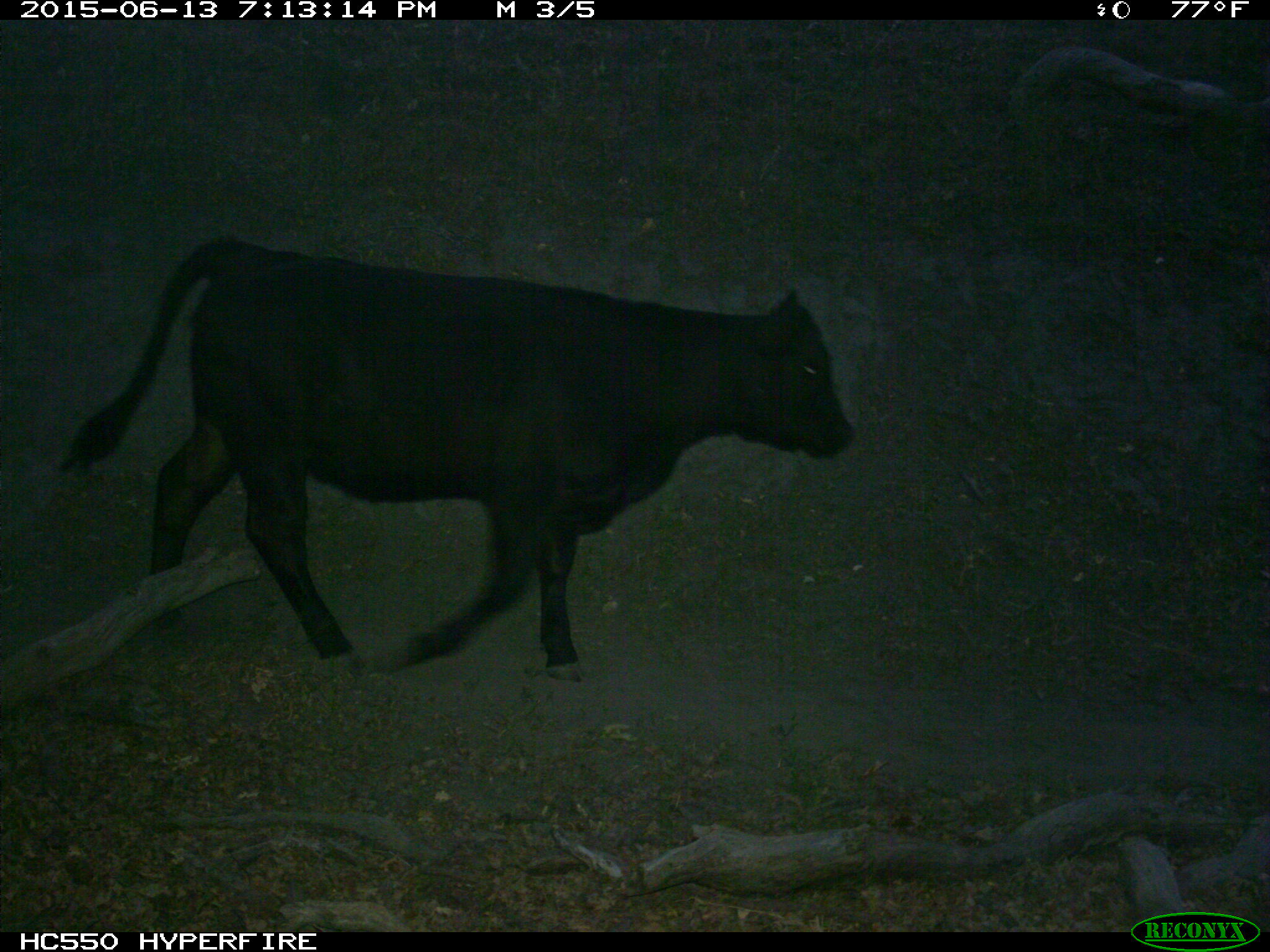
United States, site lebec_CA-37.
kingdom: Animalia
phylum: Chordata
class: Mammalia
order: Artiodactyla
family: Bovidae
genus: Bos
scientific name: Bos taurus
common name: domestic cow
Bos taurus (domestic cow).